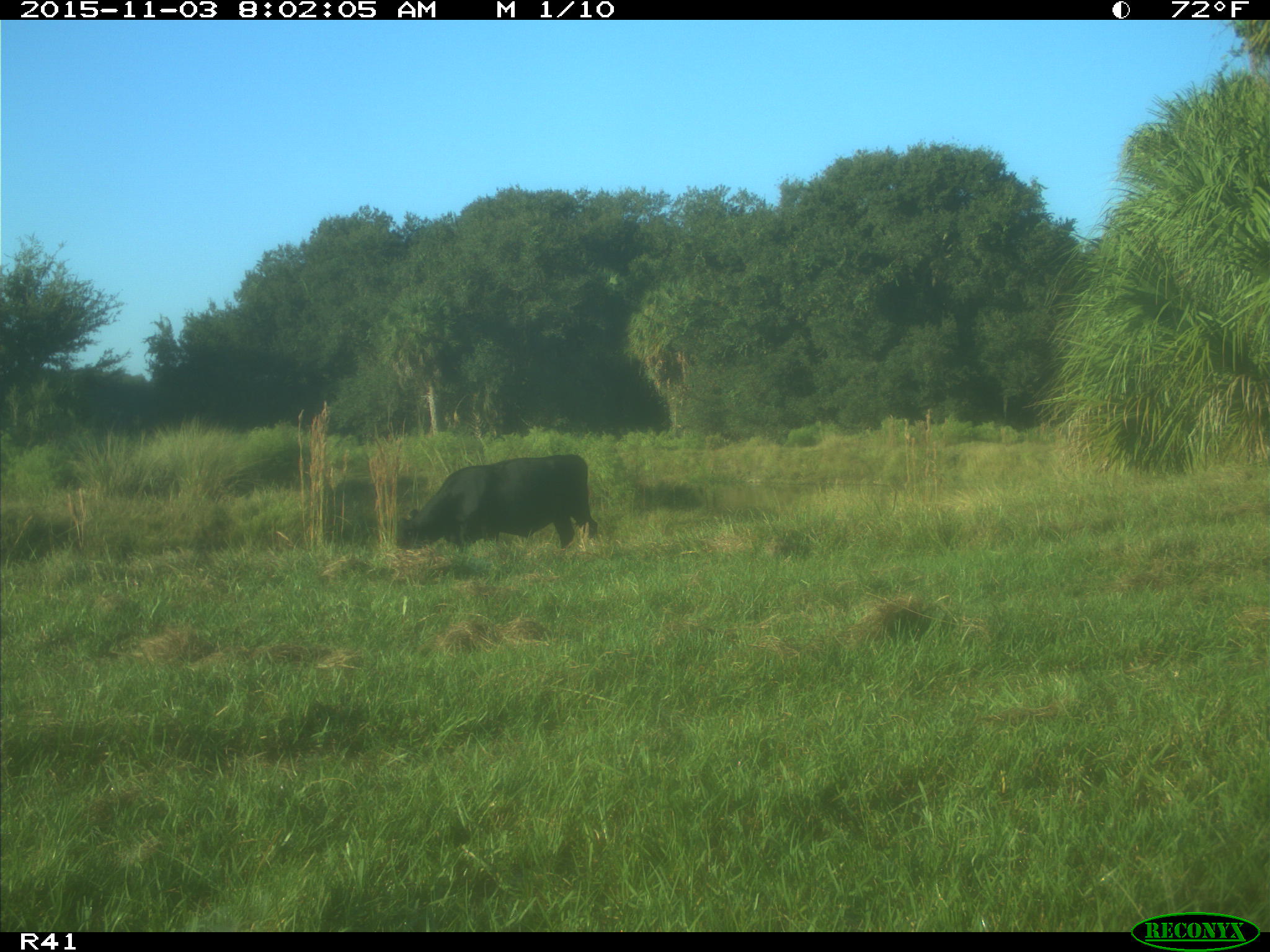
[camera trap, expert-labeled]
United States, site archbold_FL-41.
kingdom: Animalia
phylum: Chordata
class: Mammalia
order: Artiodactyla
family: Bovidae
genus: Bos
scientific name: Bos taurus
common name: domestic cow